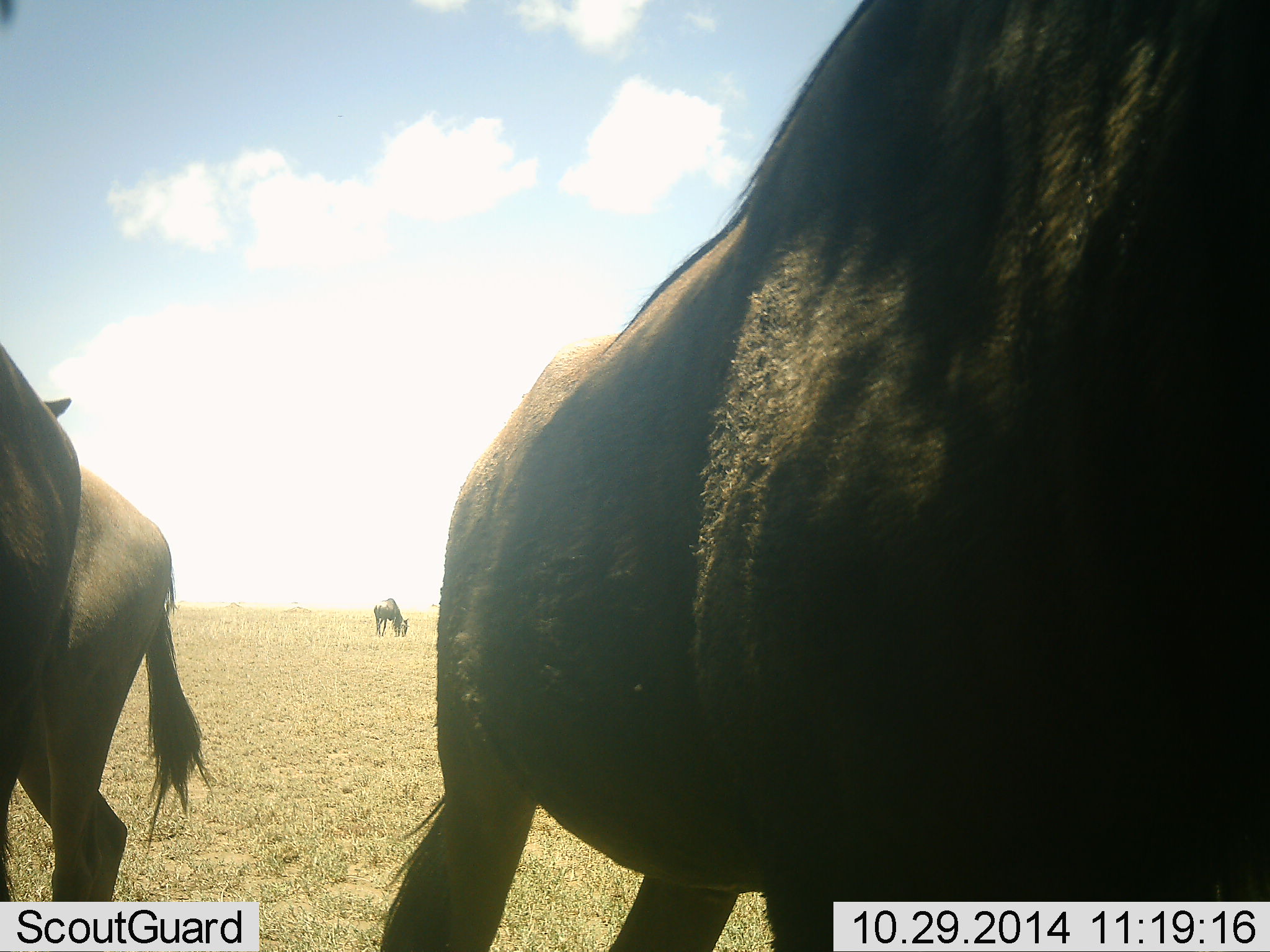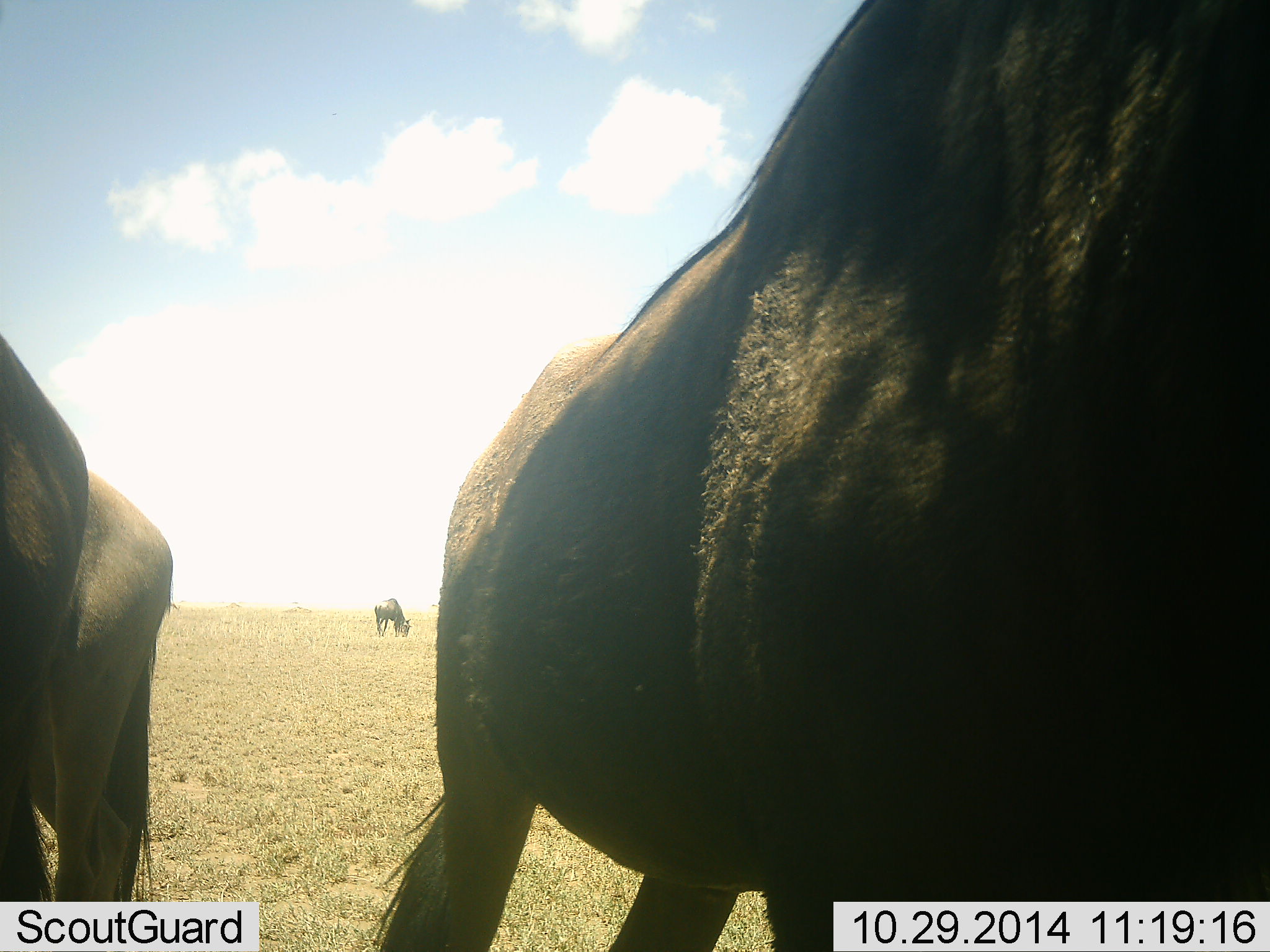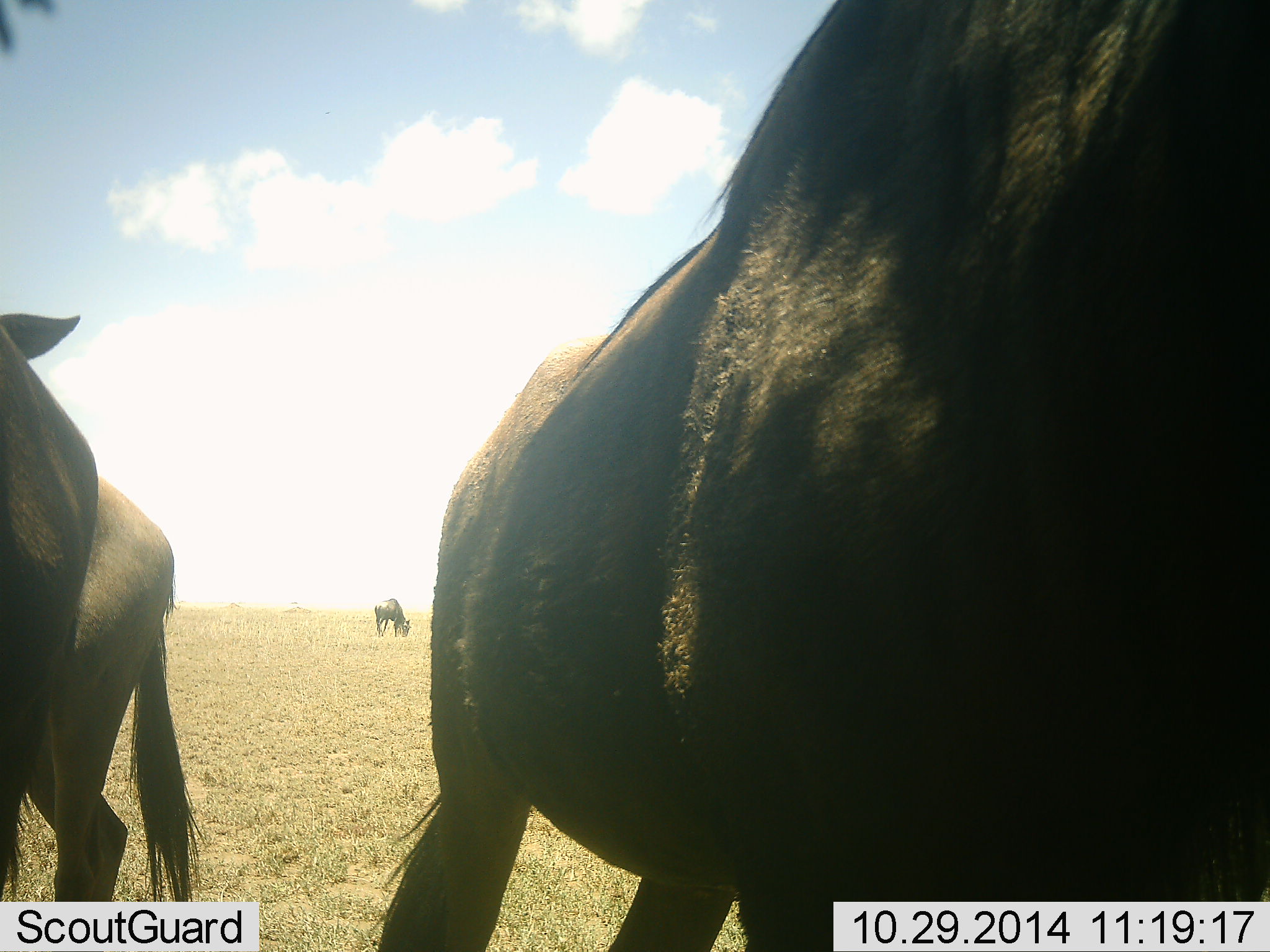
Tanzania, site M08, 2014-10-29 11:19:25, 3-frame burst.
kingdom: Animalia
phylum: Chordata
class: Mammalia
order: Artiodactyla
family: Bovidae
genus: Connochaetes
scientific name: Connochaetes taurinus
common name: blue wildebeest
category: wildebeest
Wildebeest (blue wildebeest) (Connochaetes taurinus), count 4. Behavior (volunteer vote fractions): standing 90%, resting 0%, moving 10%, interacting 0%. Young present (vote fraction): 0%. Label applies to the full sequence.